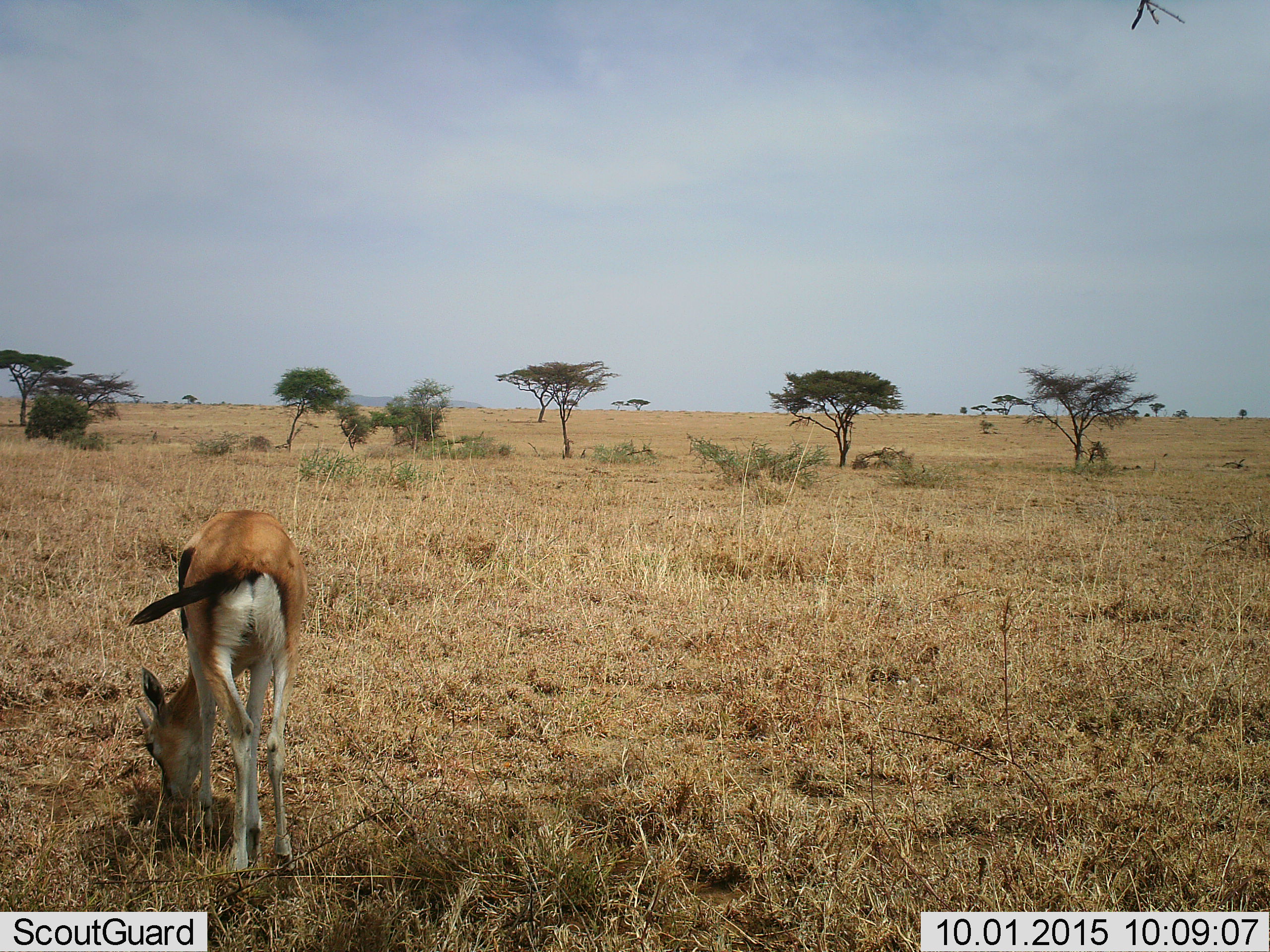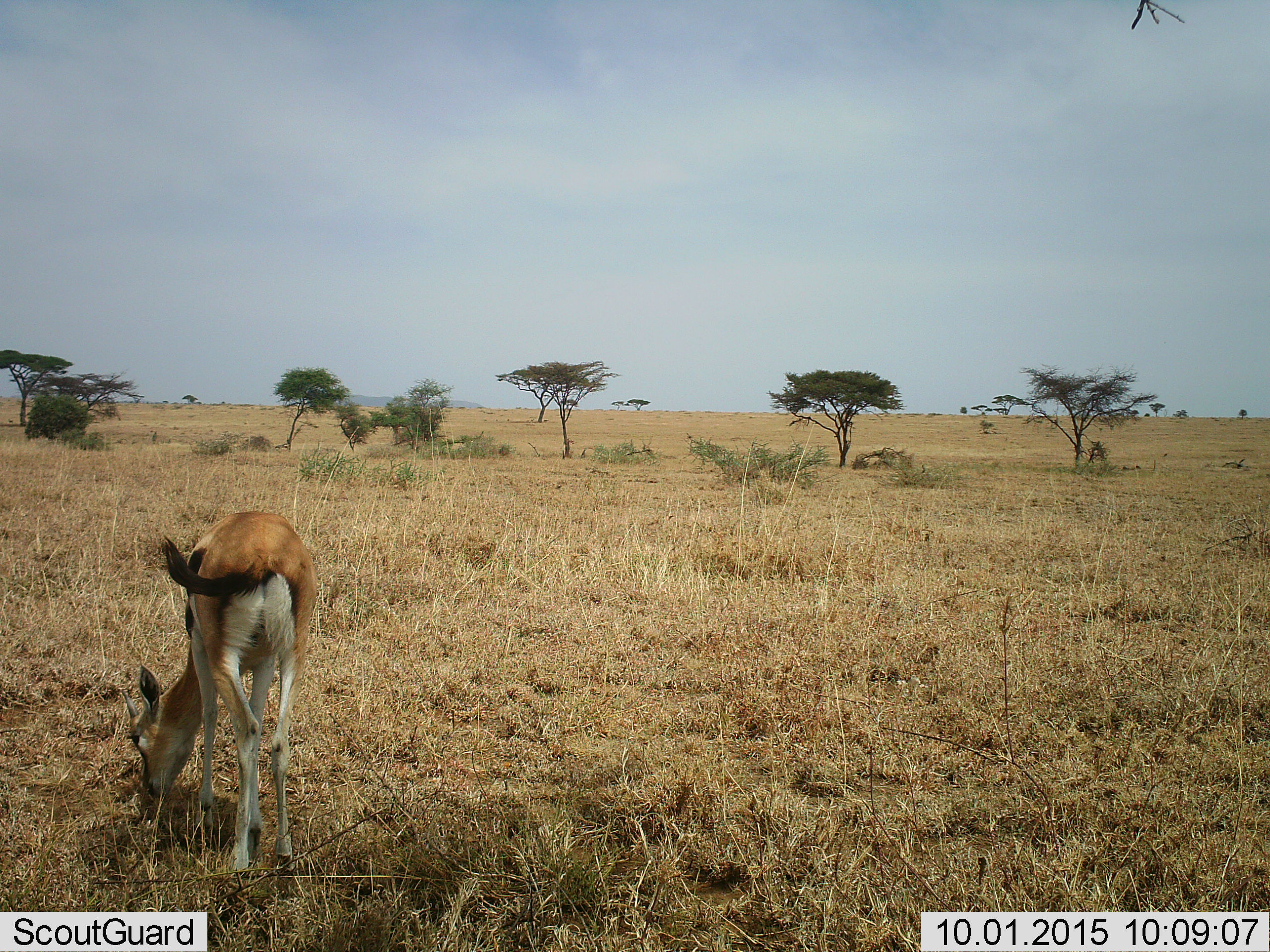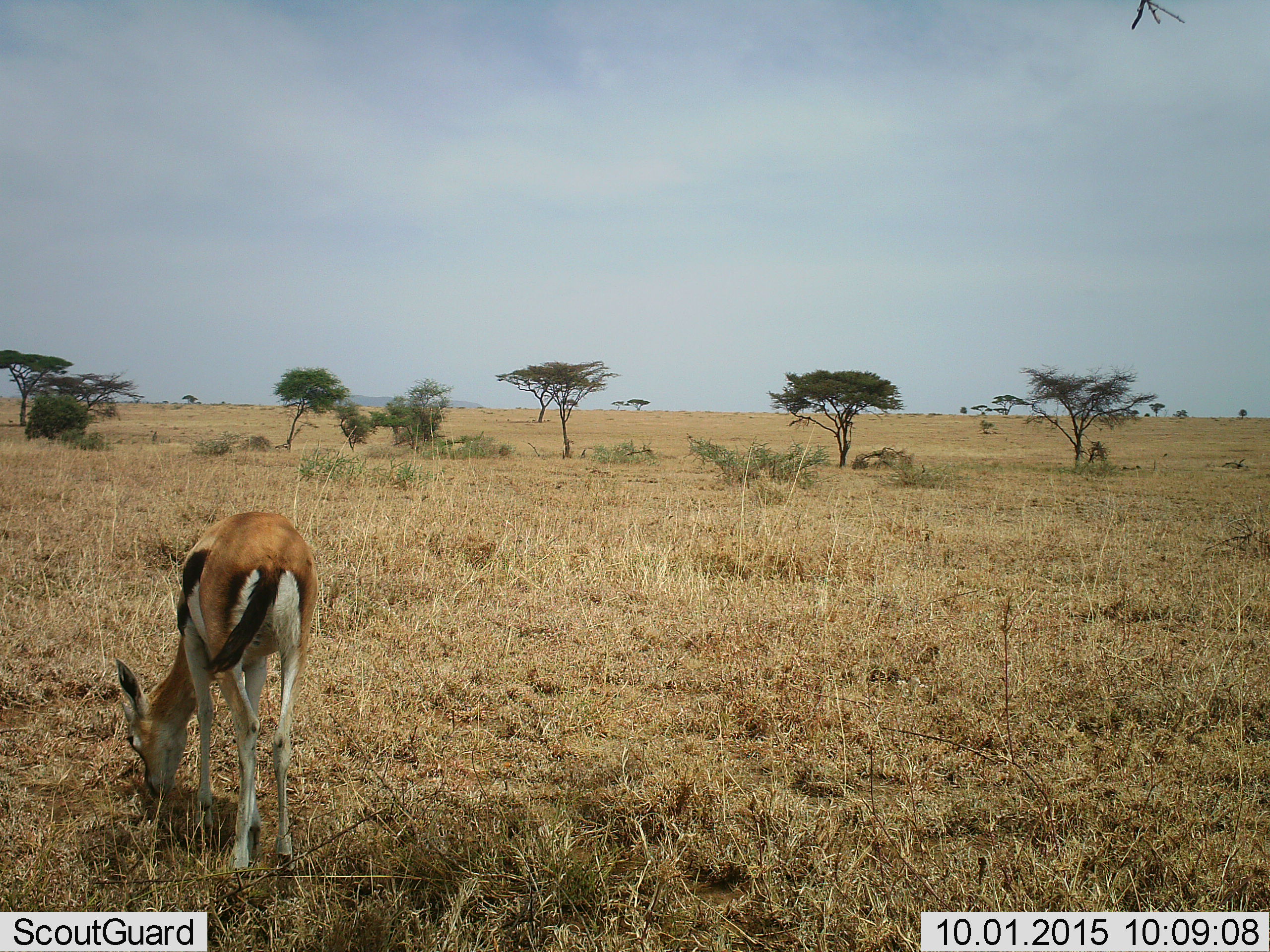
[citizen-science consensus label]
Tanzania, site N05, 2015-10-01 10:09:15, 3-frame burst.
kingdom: Animalia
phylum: Chordata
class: Mammalia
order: Artiodactyla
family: Bovidae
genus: Eudorcas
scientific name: Eudorcas thomsonii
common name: thomson's gazelle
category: gazellethomsons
Gazellethomsons (thomson's gazelle) (Eudorcas thomsonii), count 1. Behavior (volunteer vote fractions): standing 20%, resting 0%, moving 0%, interacting 0%. Young present (vote fraction): 0%. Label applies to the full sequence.